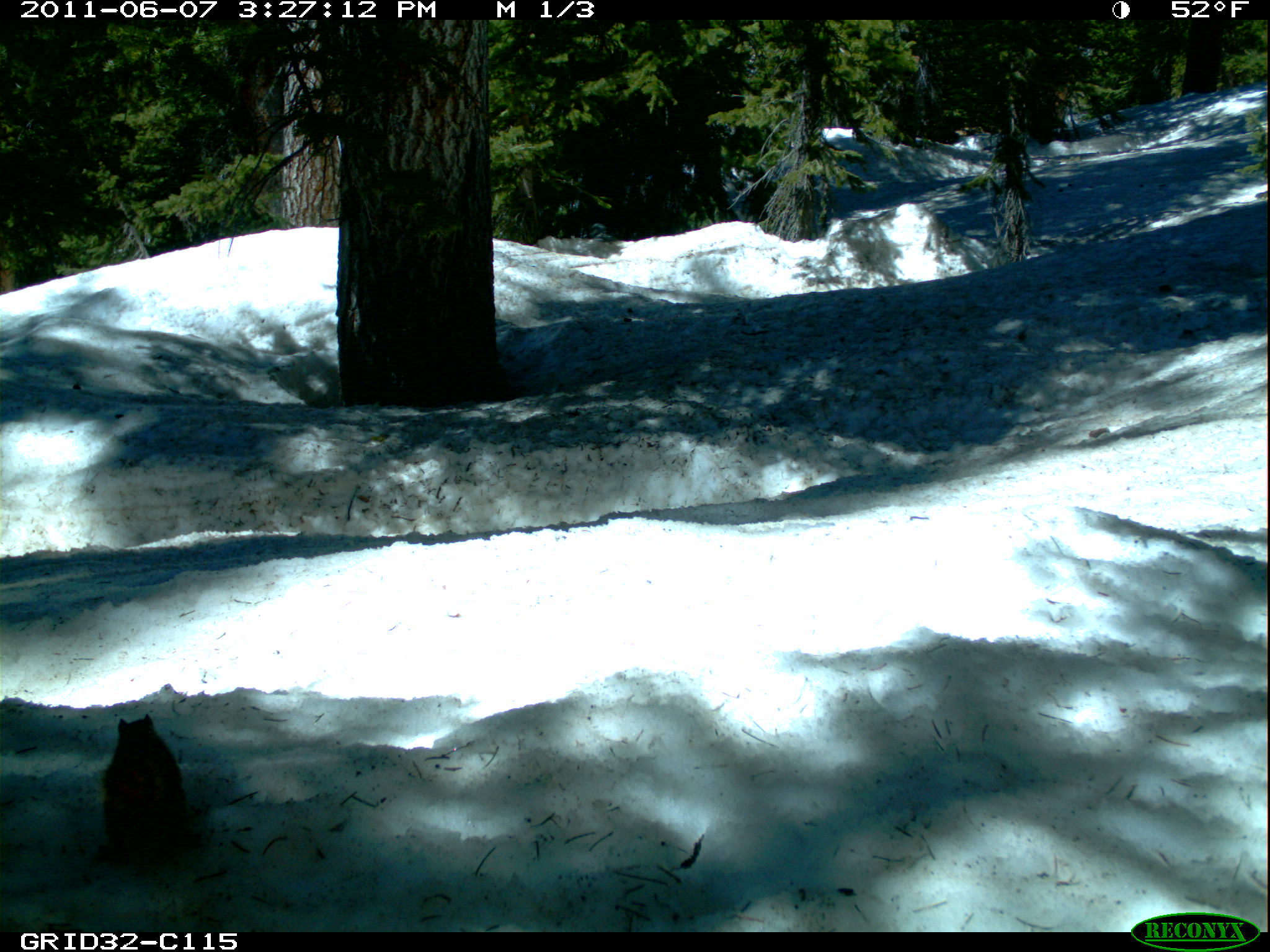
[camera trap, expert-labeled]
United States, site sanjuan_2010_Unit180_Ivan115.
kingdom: Animalia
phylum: Chordata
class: Mammalia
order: Rodentia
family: Sciuridae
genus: Tamiasciurus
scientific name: Tamiasciurus hudsonicus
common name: american red squirrel